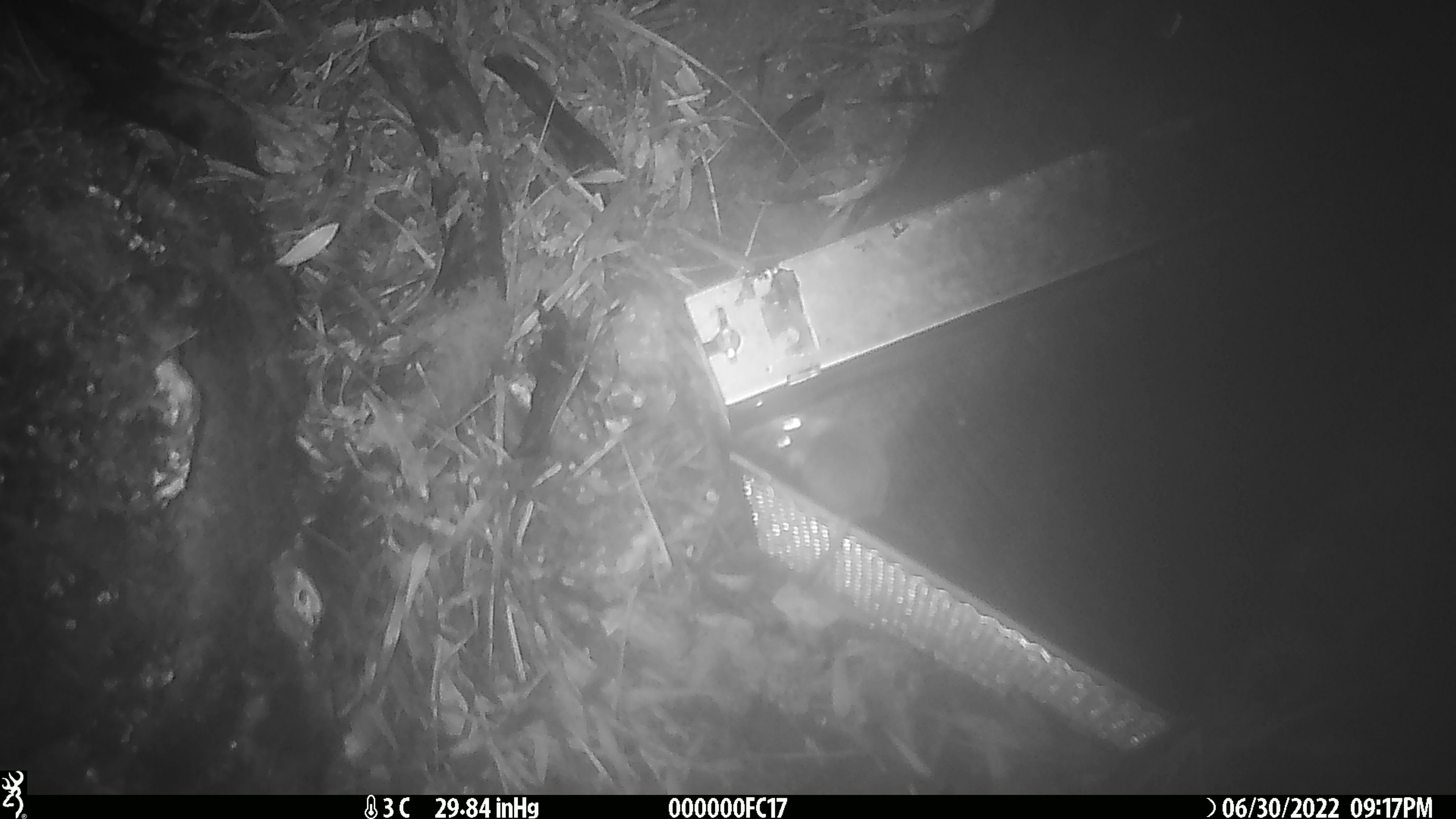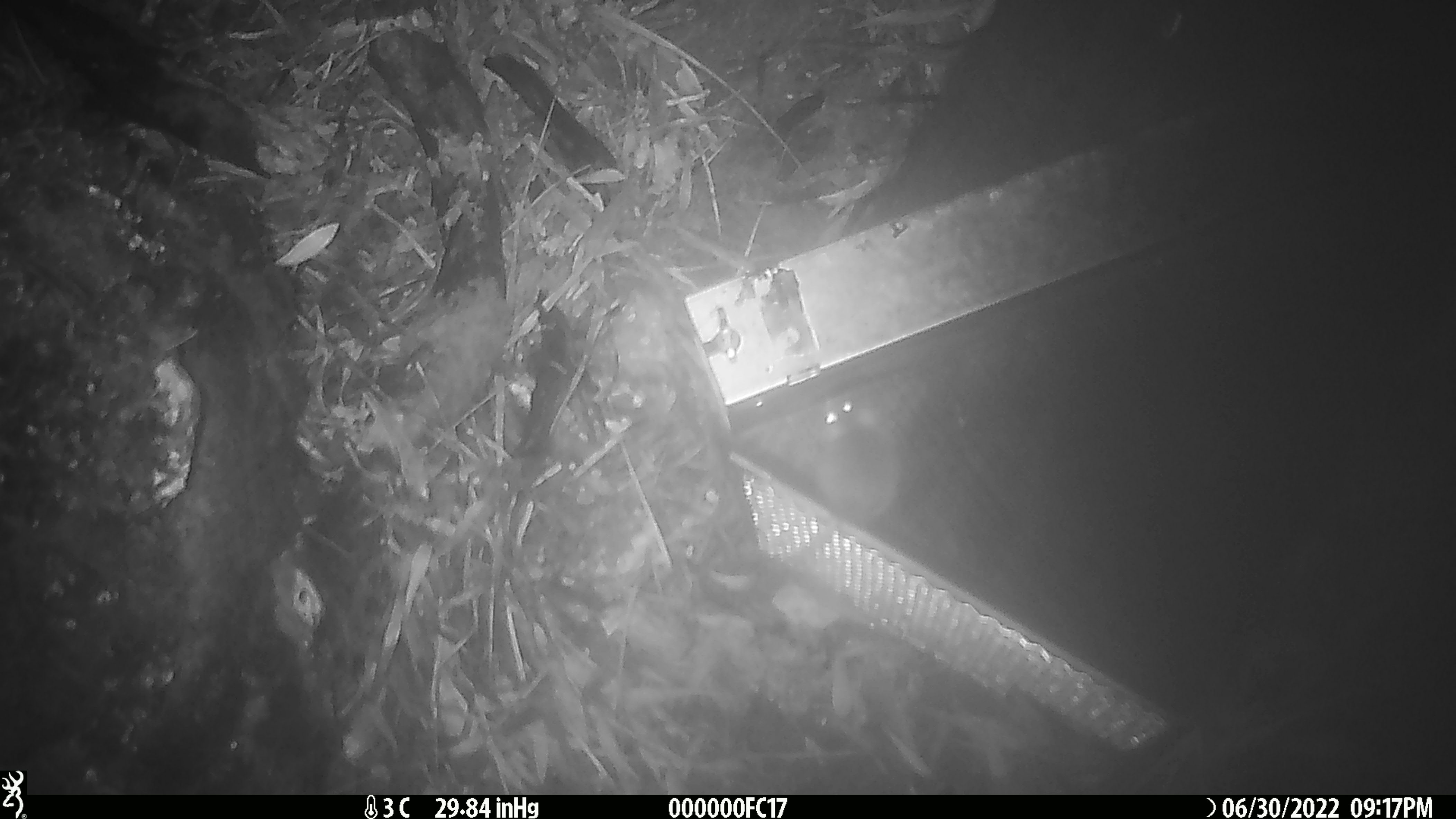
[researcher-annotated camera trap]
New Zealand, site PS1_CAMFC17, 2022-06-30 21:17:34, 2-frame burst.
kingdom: Animalia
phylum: Chordata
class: Mammalia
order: Rodentia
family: Muridae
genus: Mus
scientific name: Mus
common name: mouse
Mouse (Mus).